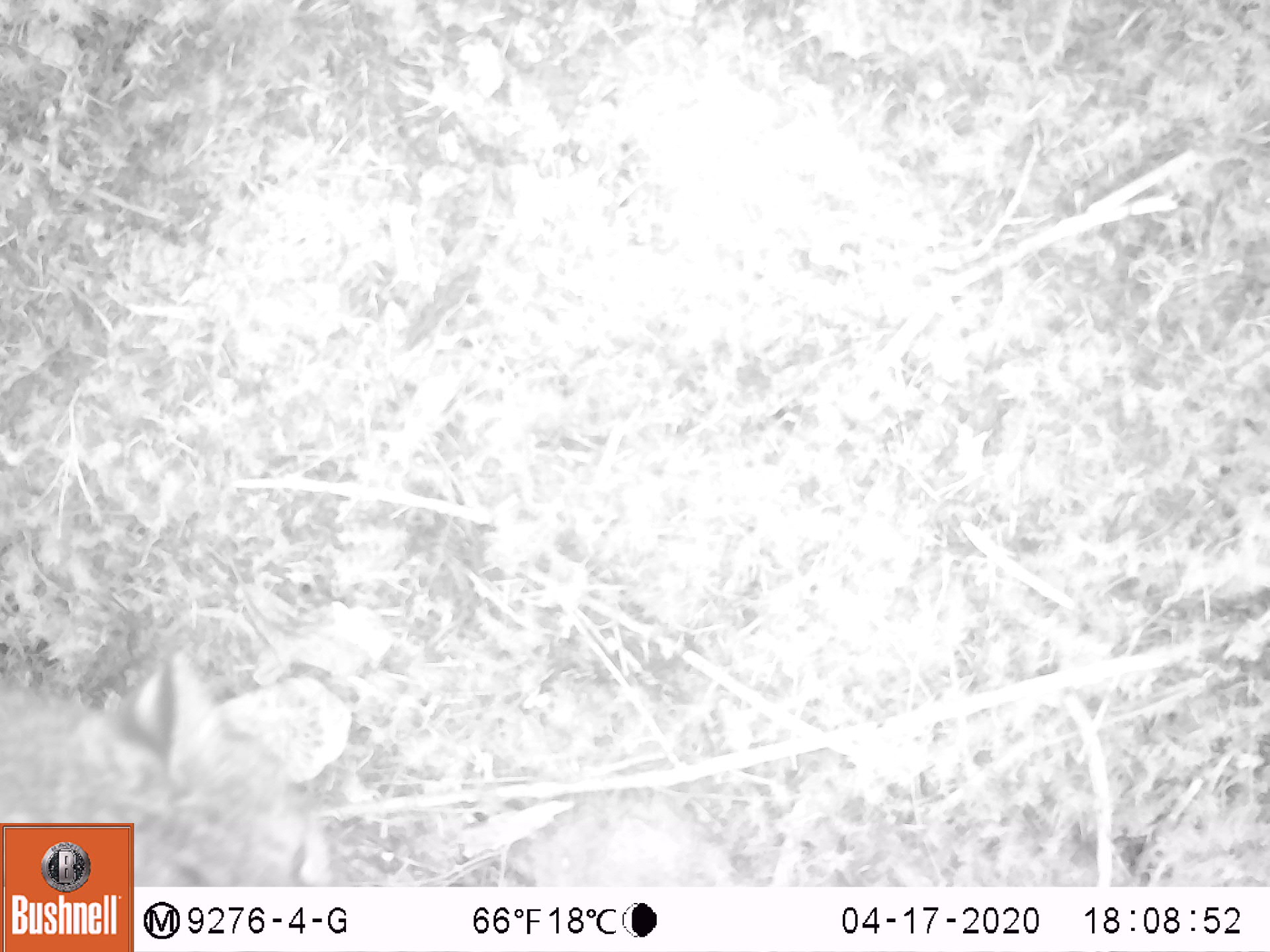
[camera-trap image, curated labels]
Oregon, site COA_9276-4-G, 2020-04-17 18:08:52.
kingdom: Animalia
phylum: Chordata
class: Mammalia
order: Carnivora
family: Felidae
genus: Lynx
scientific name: Lynx rufus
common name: bobcat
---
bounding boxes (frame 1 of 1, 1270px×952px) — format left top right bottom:
bobcat: 5 619 350 817; 139 596 342 881